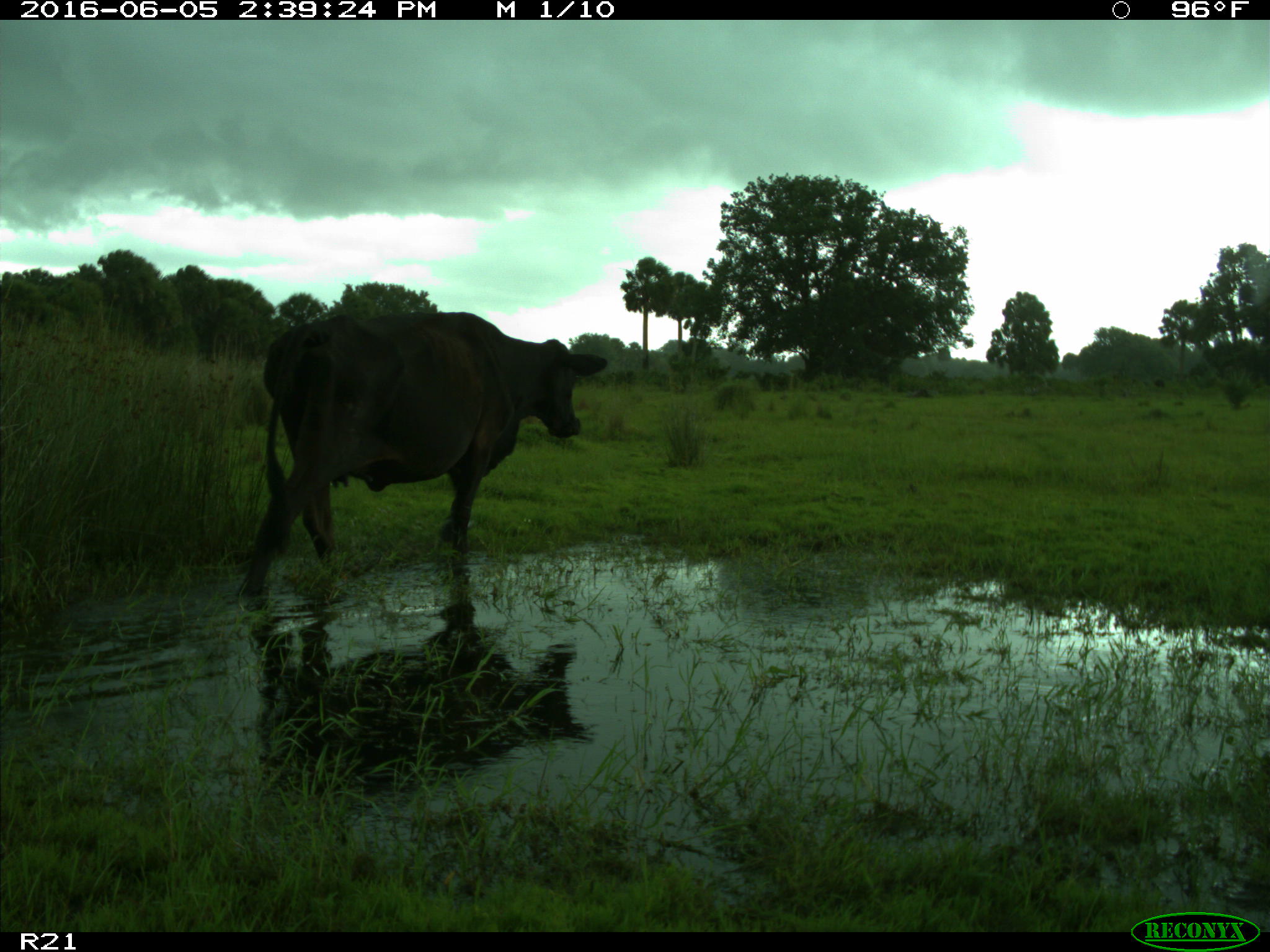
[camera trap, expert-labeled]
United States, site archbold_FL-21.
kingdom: Animalia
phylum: Chordata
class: Mammalia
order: Artiodactyla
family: Bovidae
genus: Bos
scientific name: Bos taurus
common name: domestic cow